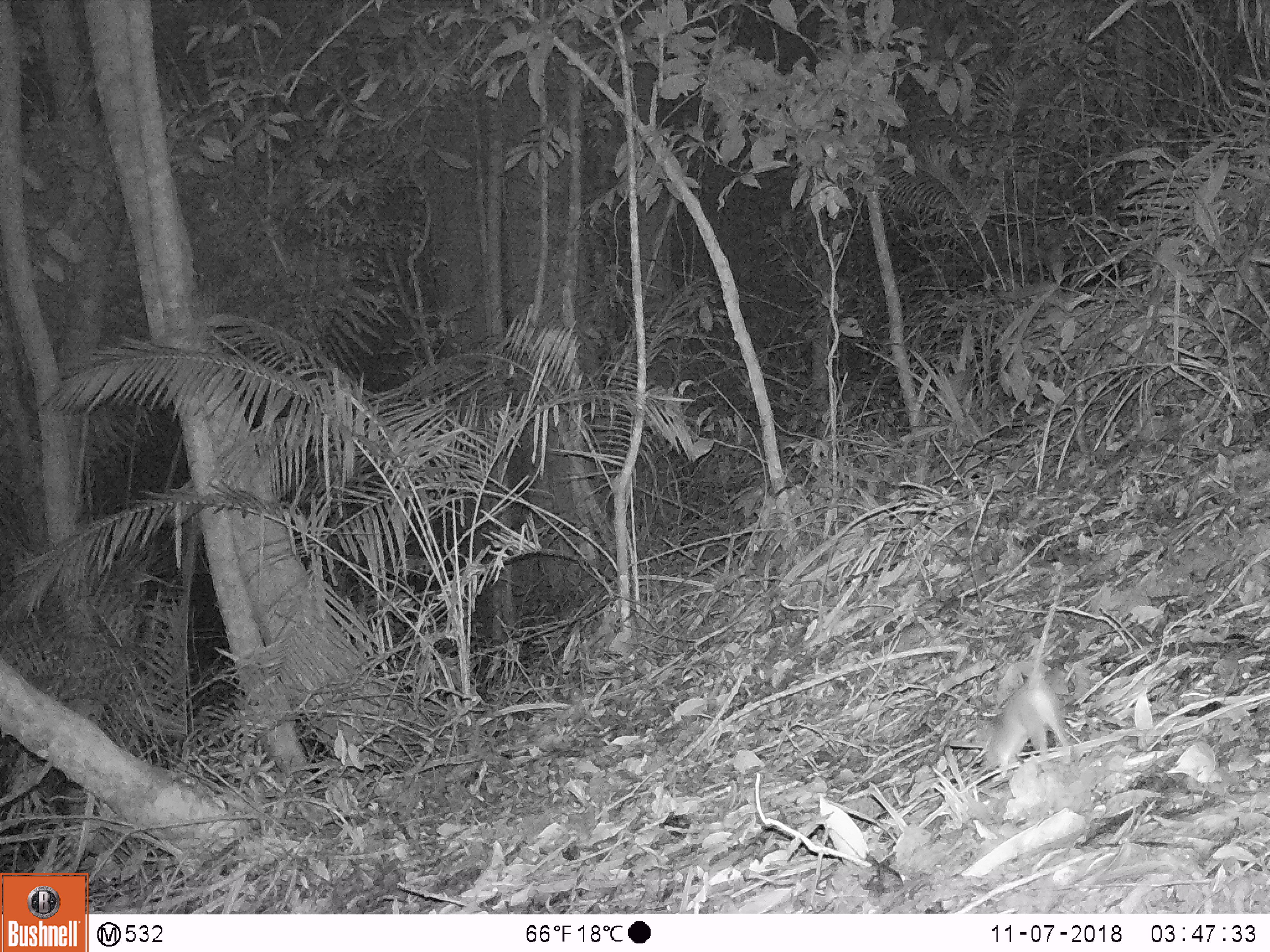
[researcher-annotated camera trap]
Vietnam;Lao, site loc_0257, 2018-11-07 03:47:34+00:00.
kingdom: Animalia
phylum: Chordata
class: Mammalia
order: Rodentia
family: Muridae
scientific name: Muridae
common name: old-world mice and rats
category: unidentified murid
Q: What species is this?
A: Unidentified murid (old-world mice and rats) (Muridae).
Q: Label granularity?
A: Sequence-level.